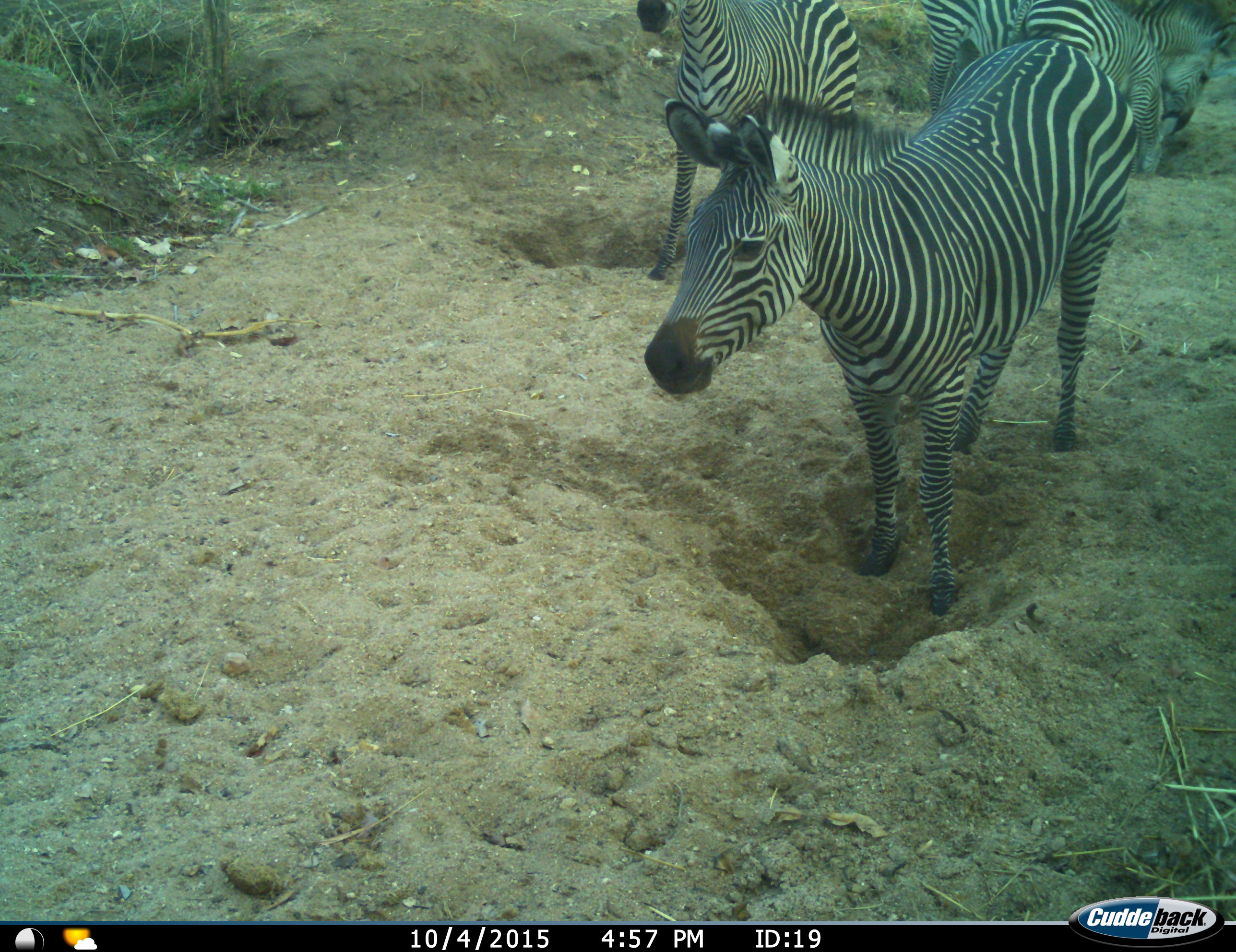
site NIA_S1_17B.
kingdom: Animalia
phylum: Chordata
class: Mammalia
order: Perissodactyla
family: Equidae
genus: Equus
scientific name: Equus quagga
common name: plains zebra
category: zebraplains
Zebraplains (plains zebra) (Equus quagga), count 4. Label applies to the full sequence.